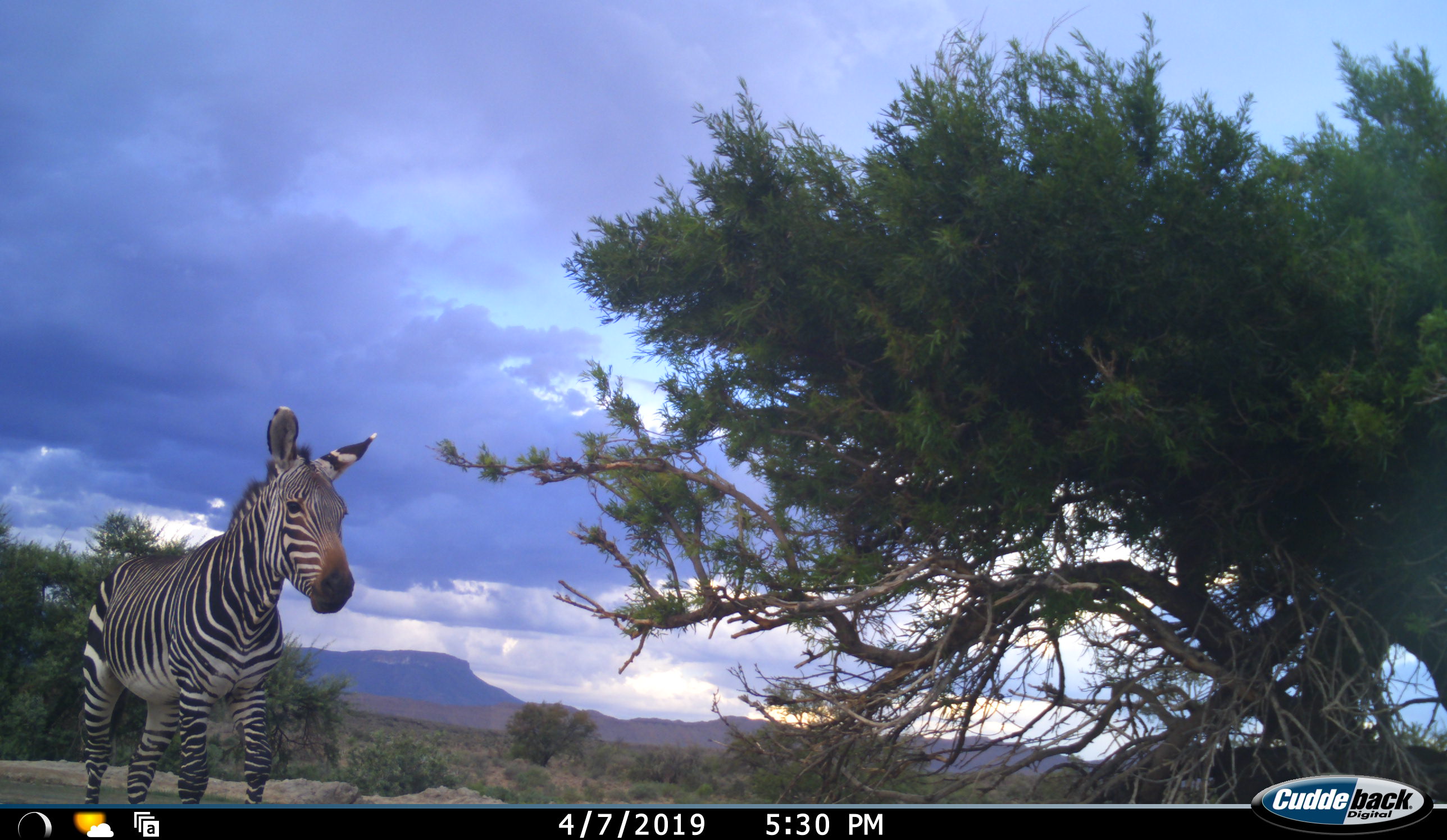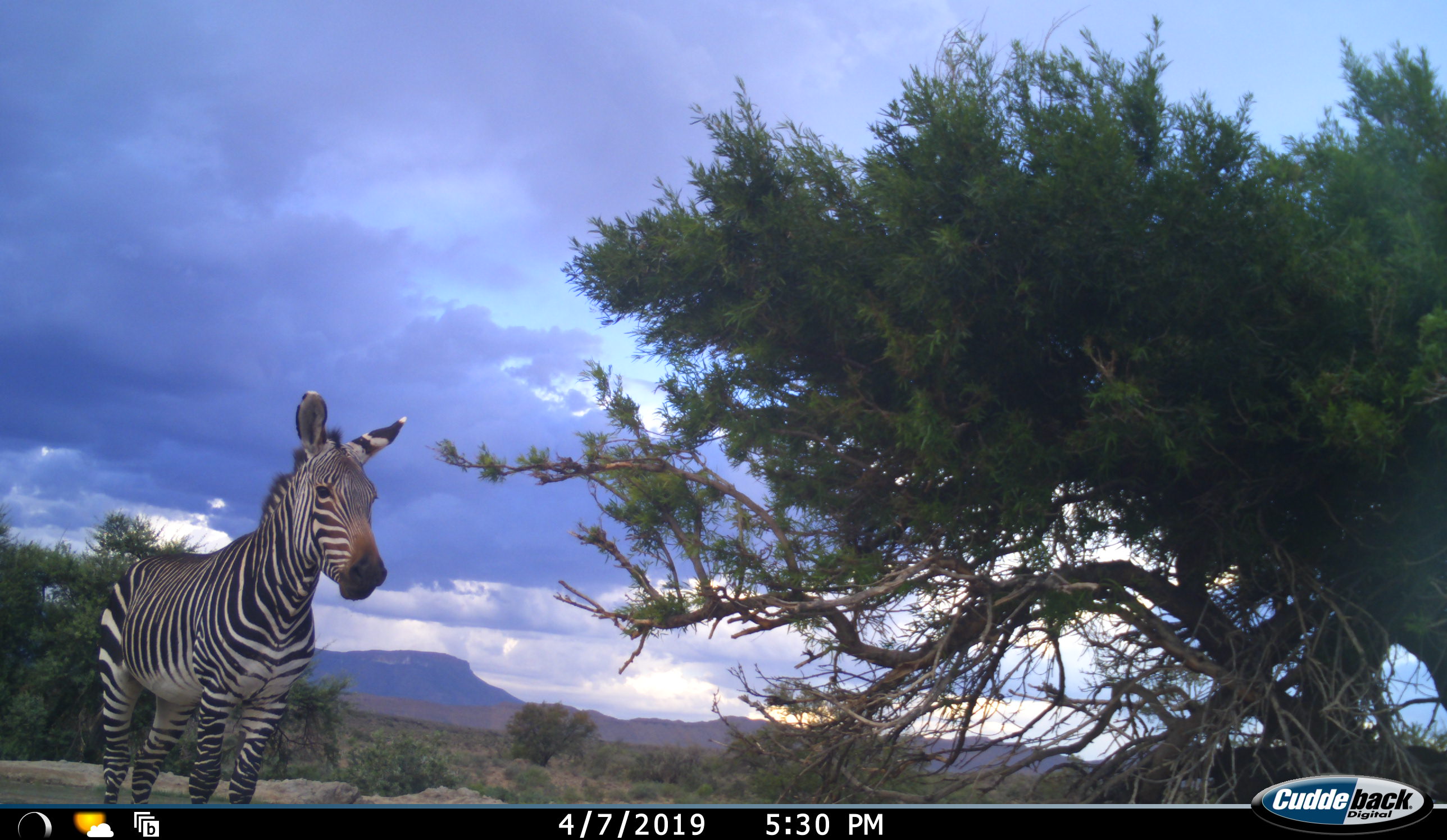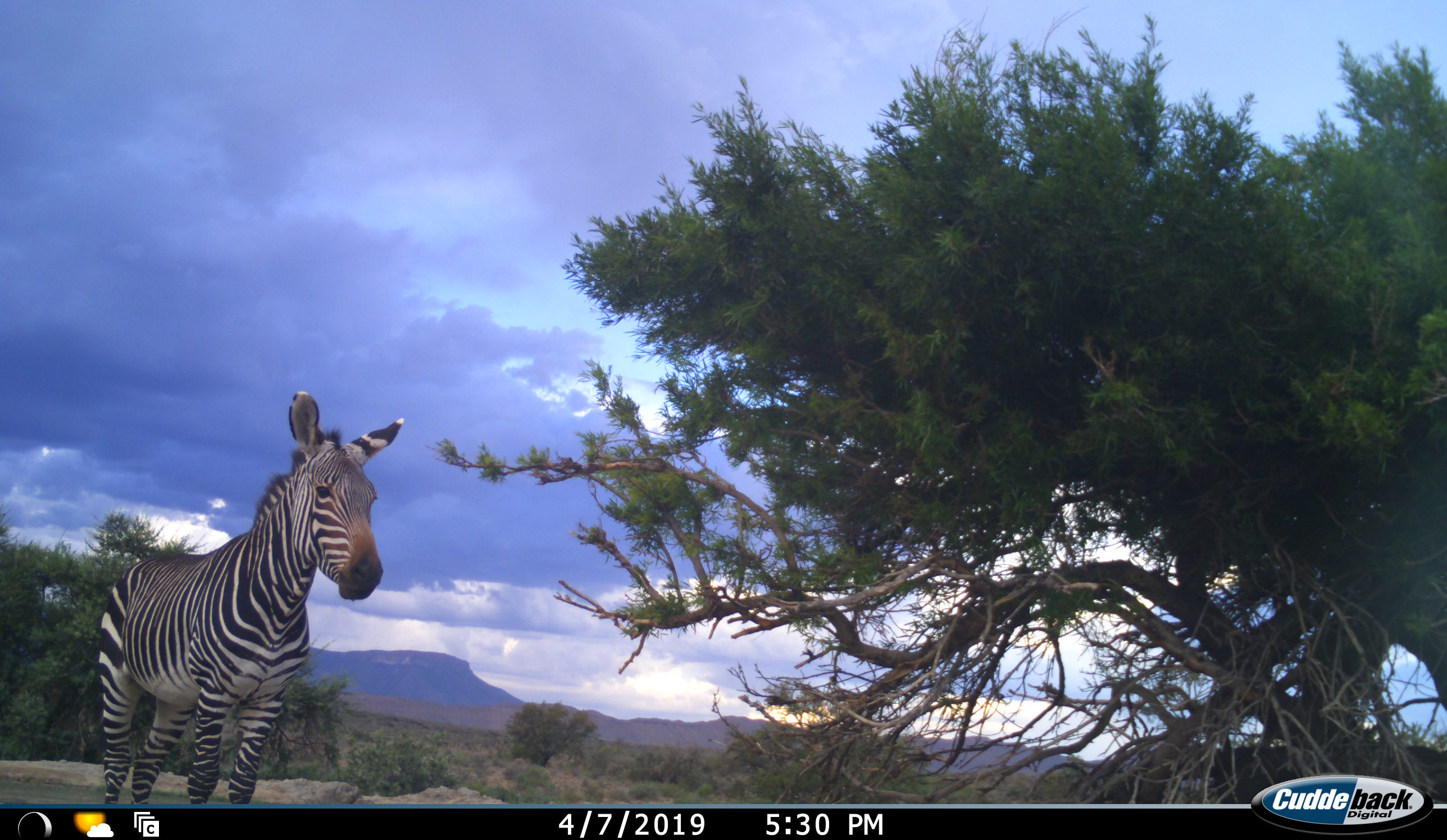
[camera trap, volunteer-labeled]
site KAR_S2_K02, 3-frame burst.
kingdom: Animalia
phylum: Chordata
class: Mammalia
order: Perissodactyla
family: Equidae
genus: Equus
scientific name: Equus zebra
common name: mountain zebra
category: zebramountain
Zebramountain (mountain zebra) (Equus zebra), count 1. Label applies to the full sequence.